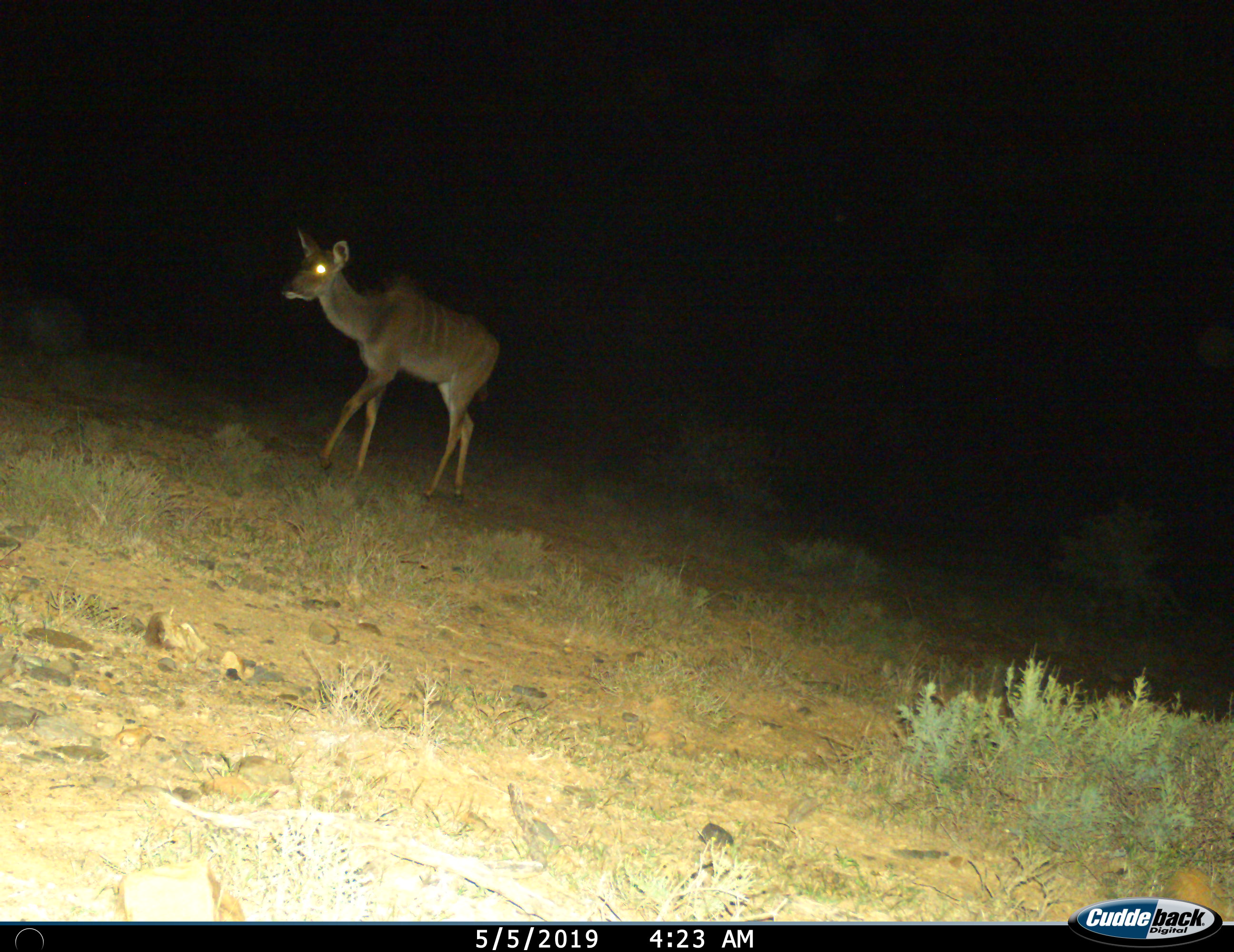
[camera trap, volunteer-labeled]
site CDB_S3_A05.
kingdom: Animalia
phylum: Chordata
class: Mammalia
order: Artiodactyla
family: Bovidae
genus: Tragelaphus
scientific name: Tragelaphus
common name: kudu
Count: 1.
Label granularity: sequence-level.